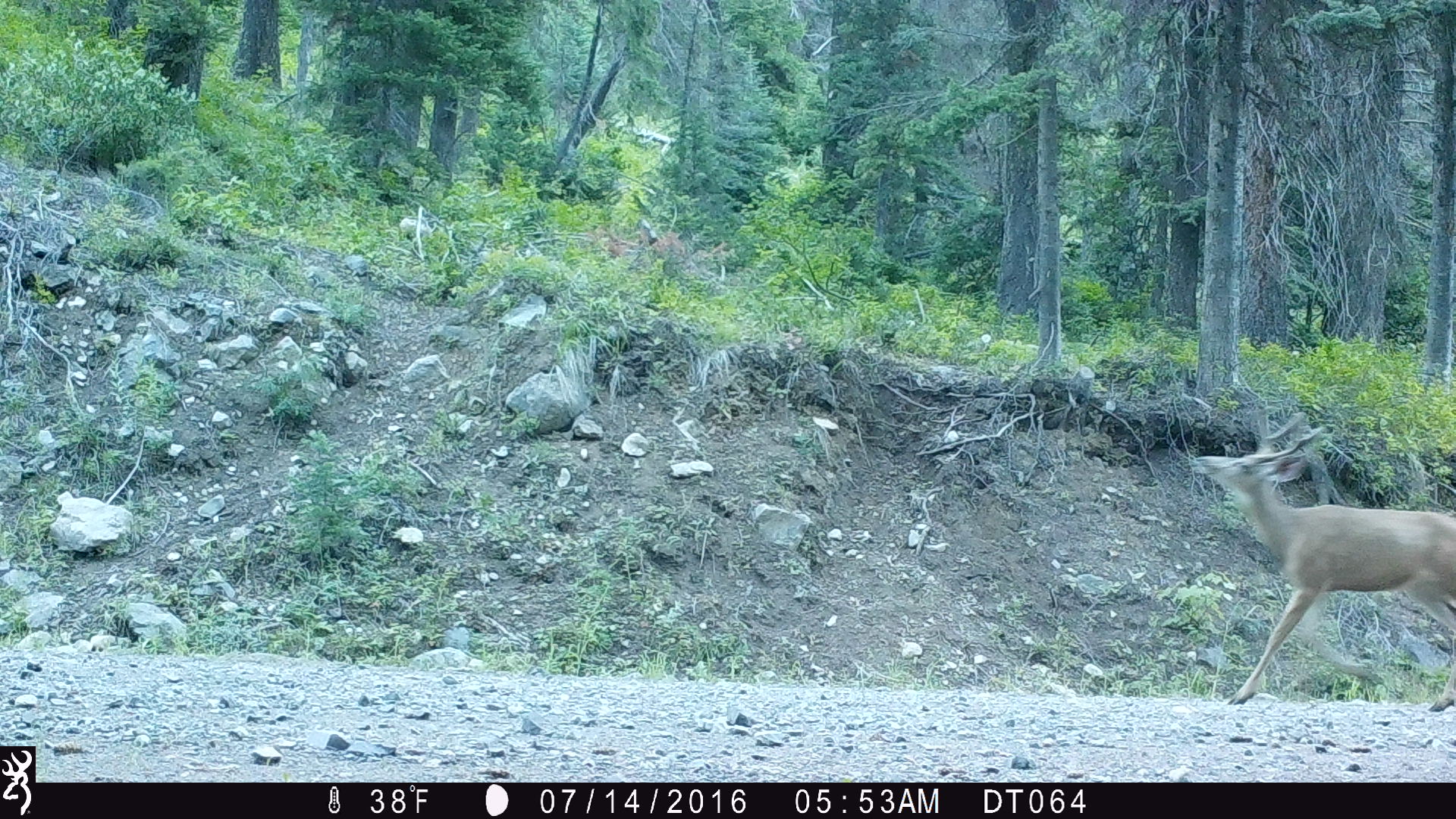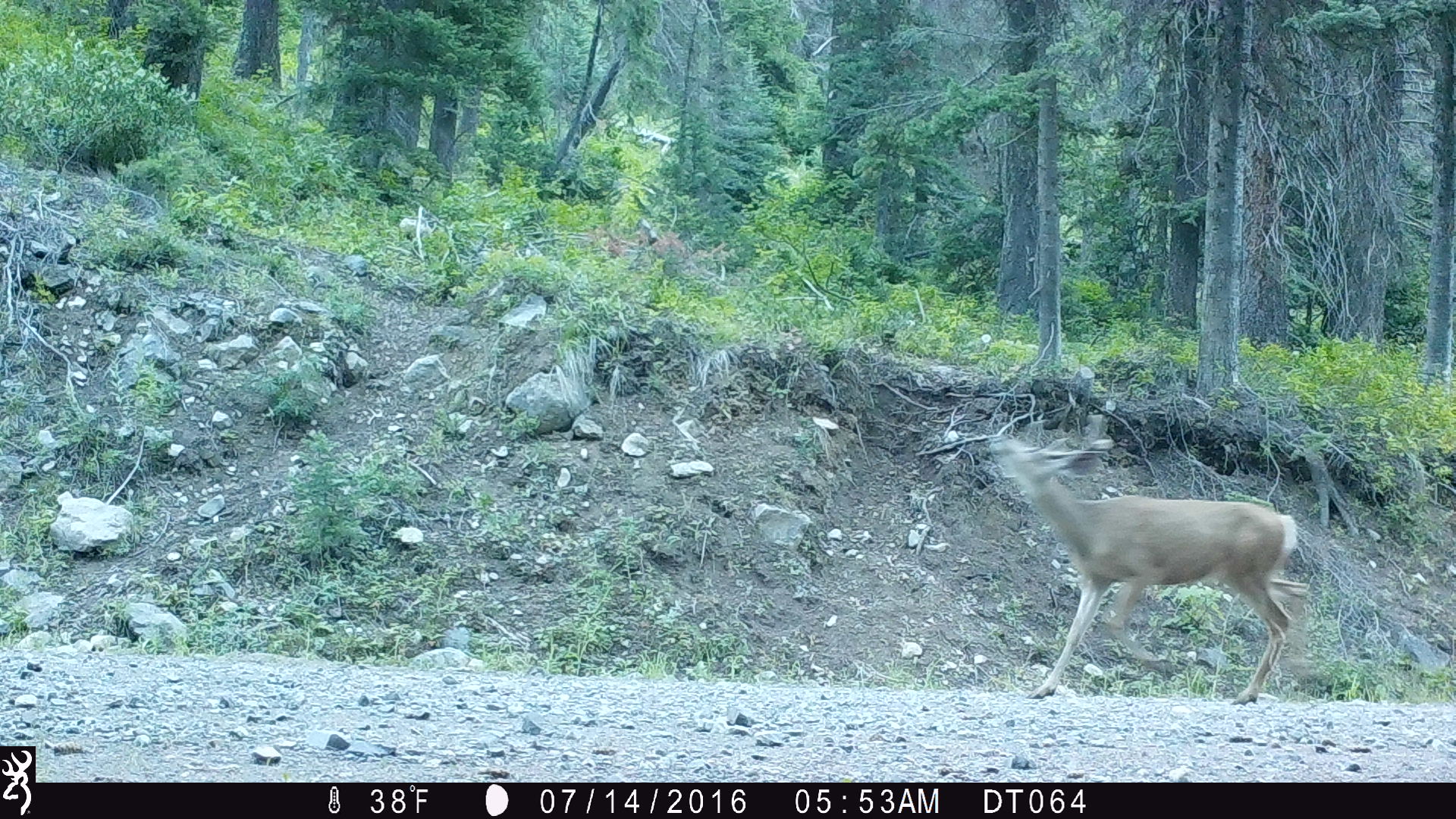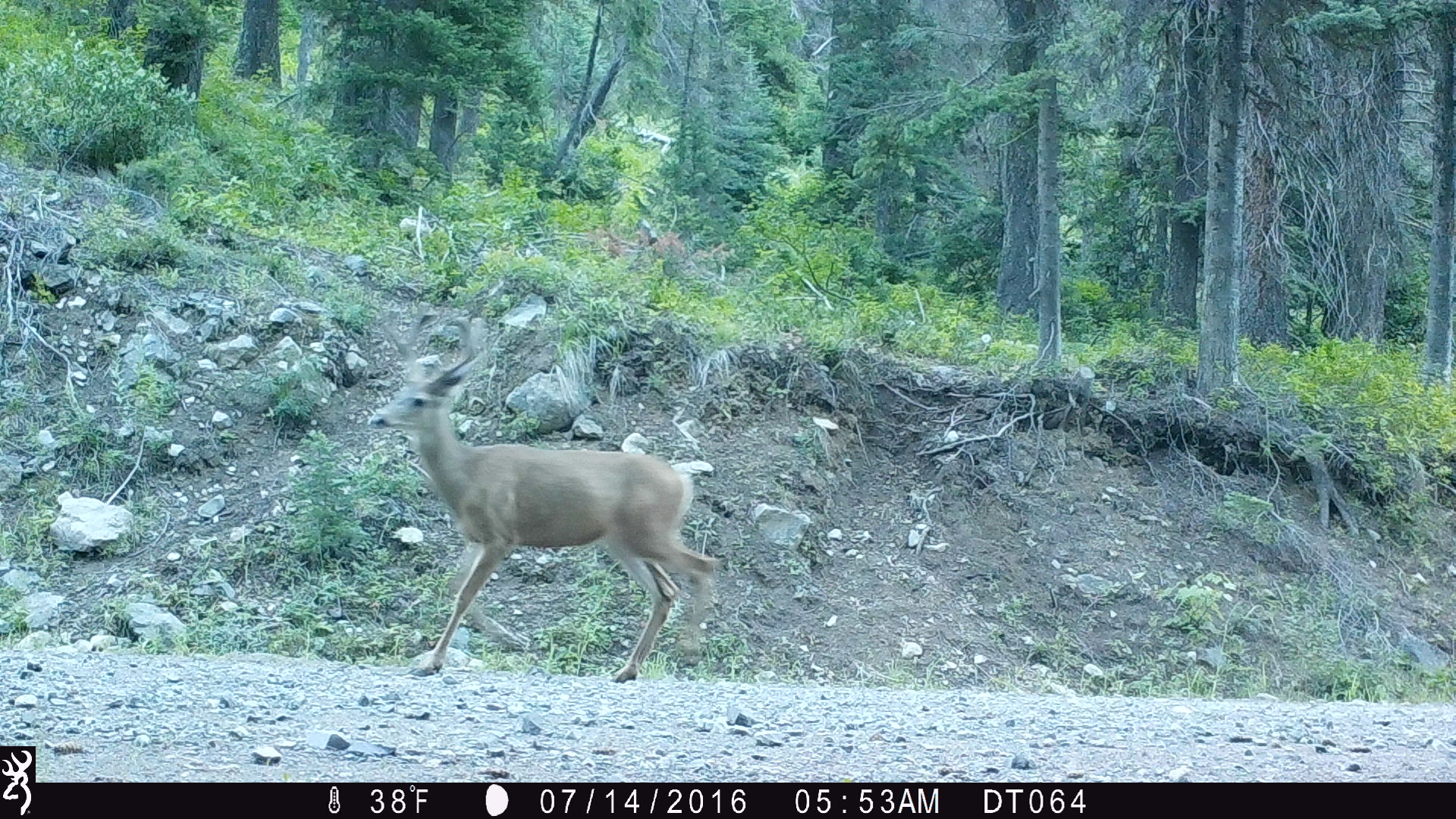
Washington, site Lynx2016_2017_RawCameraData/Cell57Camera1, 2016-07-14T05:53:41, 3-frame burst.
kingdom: Animalia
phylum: Chordata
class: Mammalia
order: Artiodactyla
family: Cervidae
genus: Odocoileus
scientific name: Odocoileus hemionus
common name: mule deer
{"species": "Odocoileus hemionus (mule deer)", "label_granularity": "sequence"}